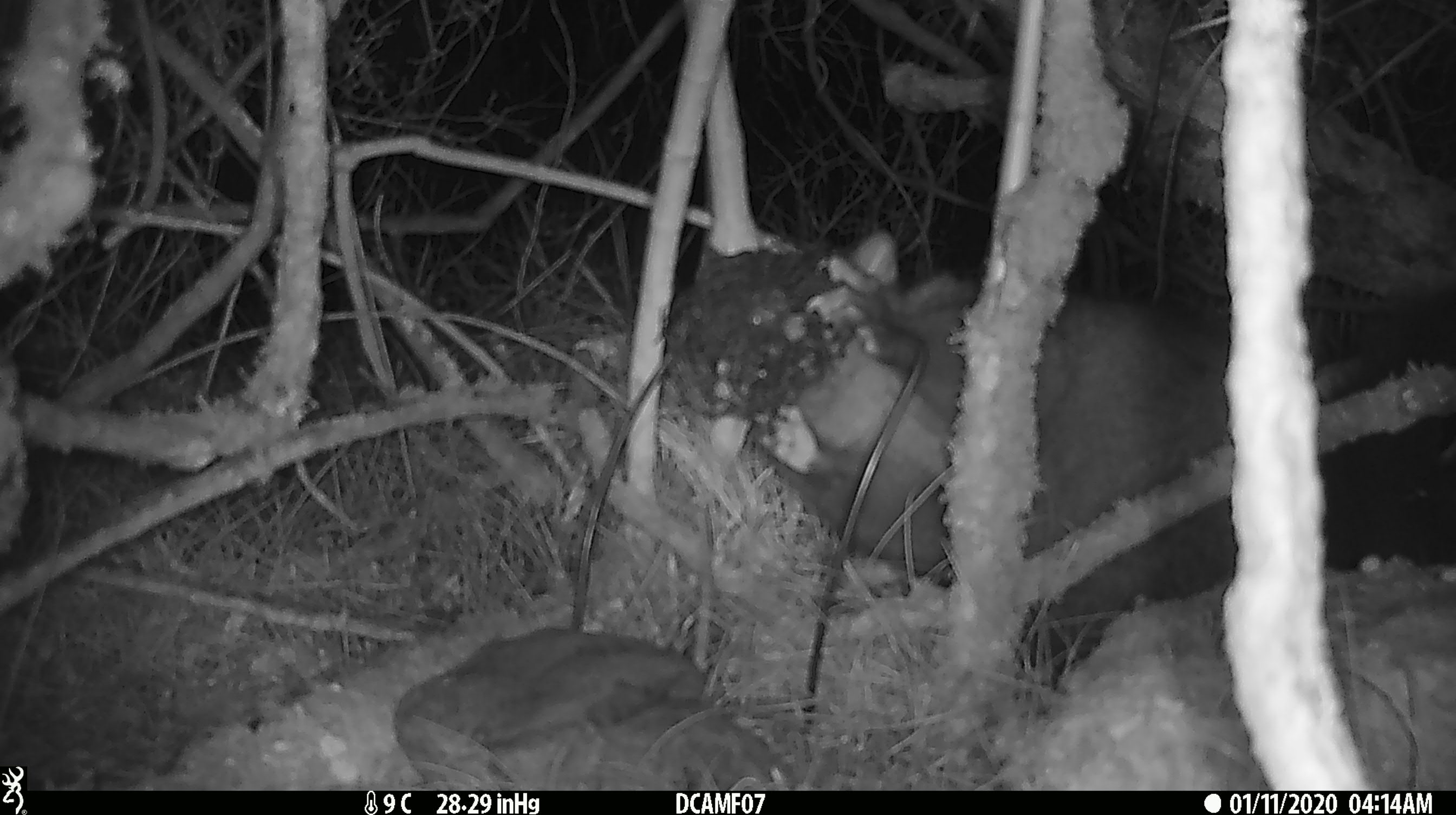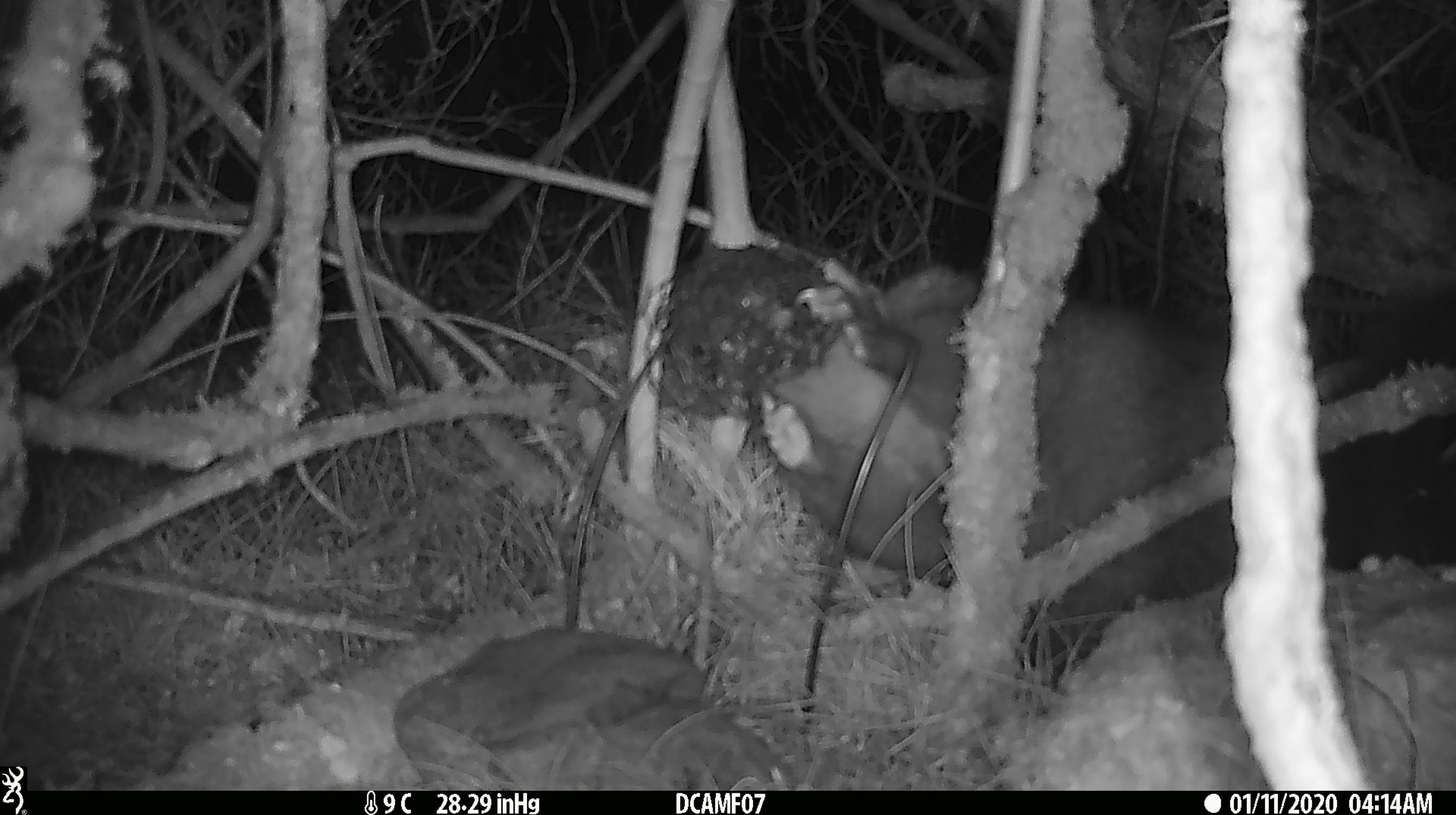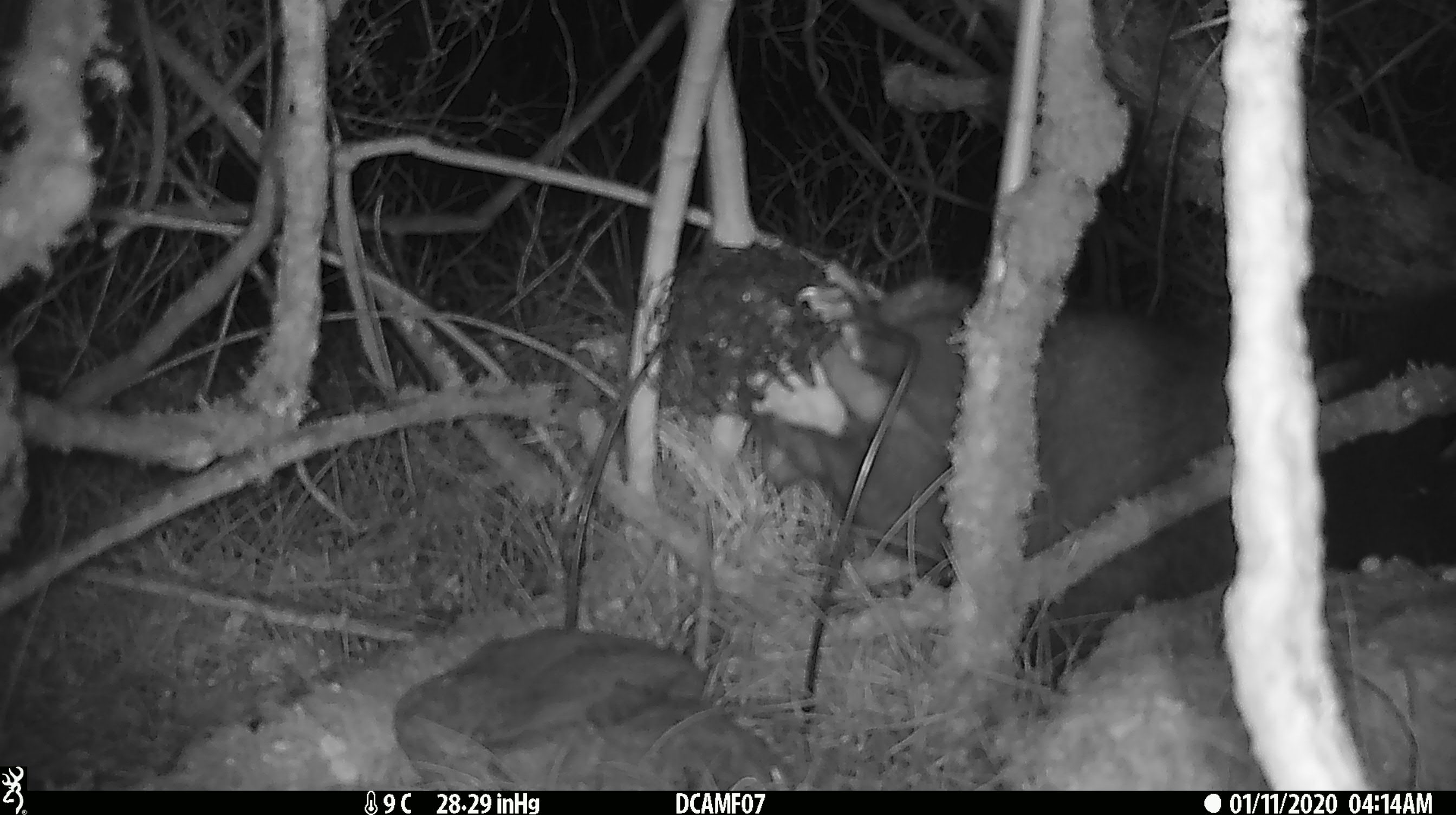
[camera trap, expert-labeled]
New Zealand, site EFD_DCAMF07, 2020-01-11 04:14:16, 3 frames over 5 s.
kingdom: Animalia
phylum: Chordata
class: Mammalia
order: Diprotodontia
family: Phalangeridae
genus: Trichosurus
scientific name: Trichosurus vulpecula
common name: common brushtail possum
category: possum